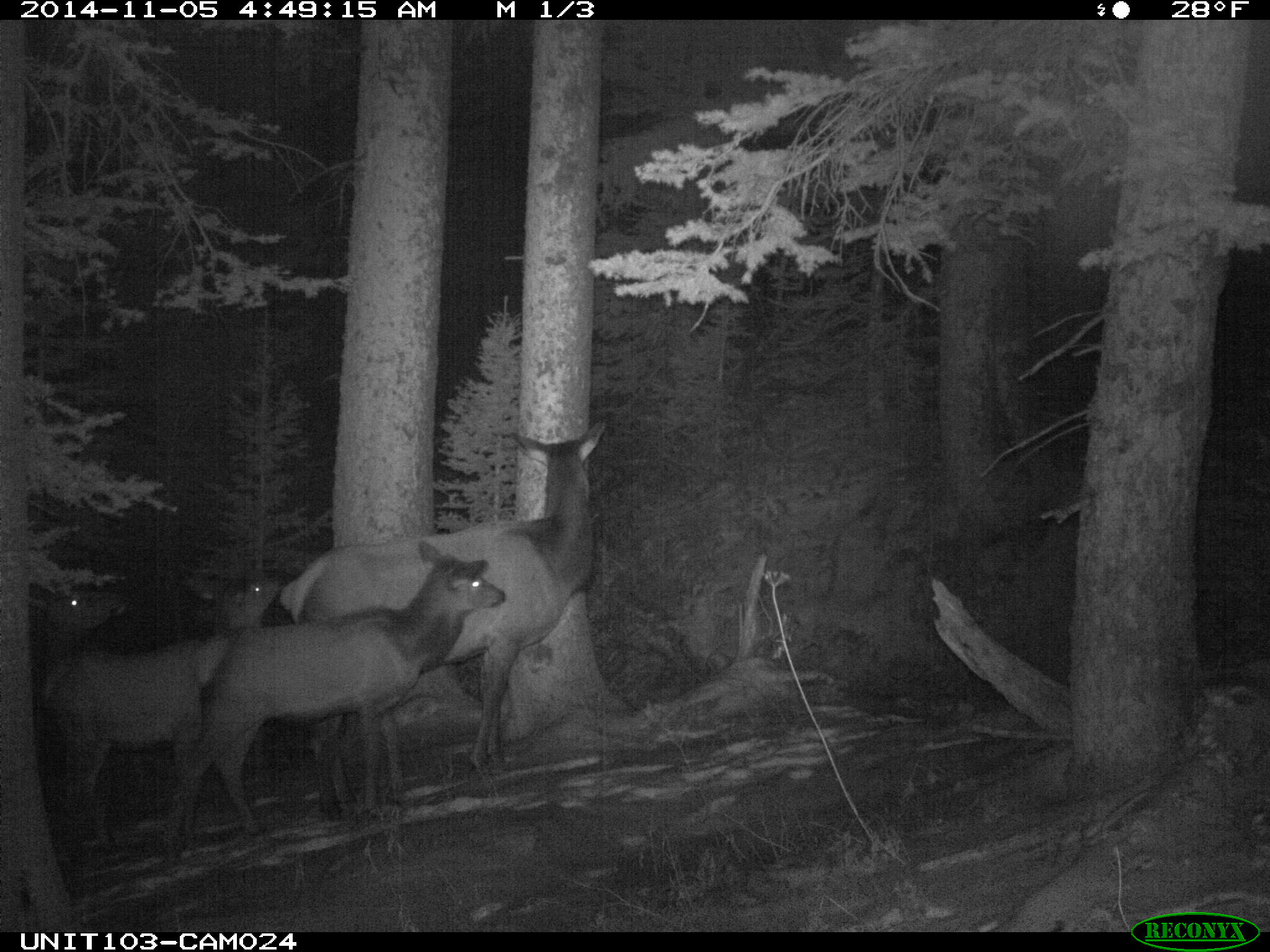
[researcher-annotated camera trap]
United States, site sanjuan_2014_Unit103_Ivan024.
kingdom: Animalia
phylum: Chordata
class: Mammalia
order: Artiodactyla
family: Cervidae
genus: Cervus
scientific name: Cervus elaphus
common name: red deer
Cervus elaphus (red deer).